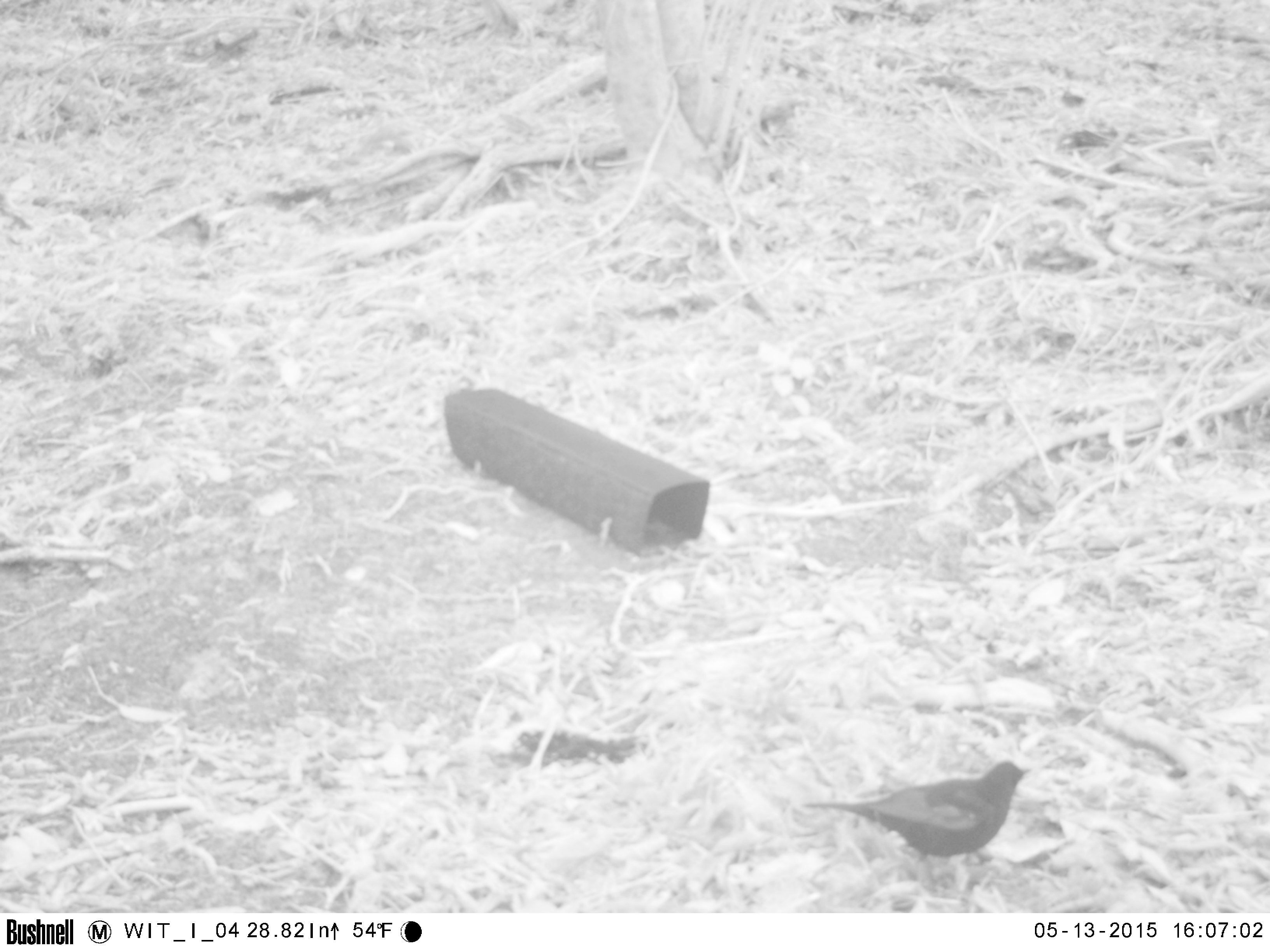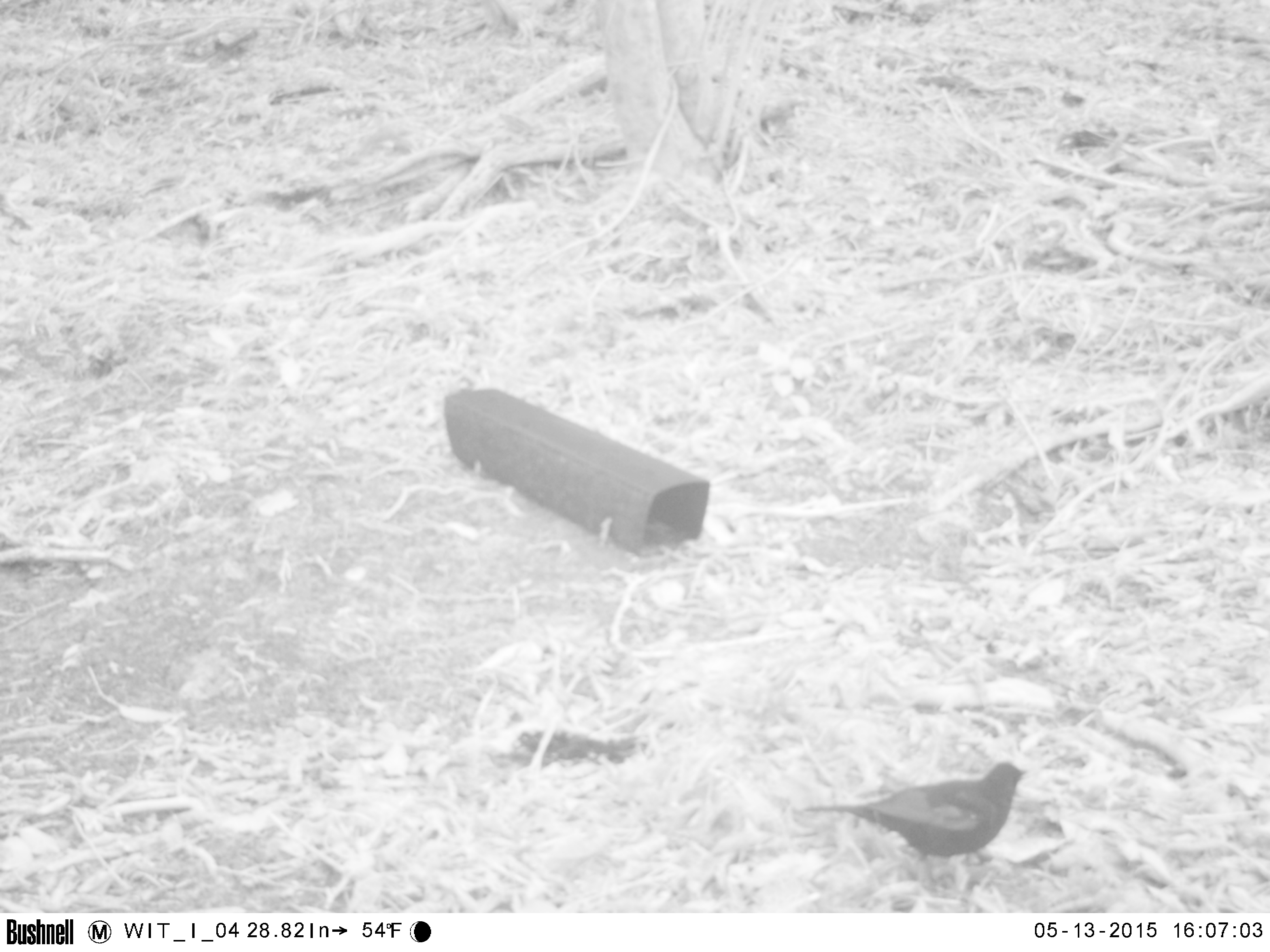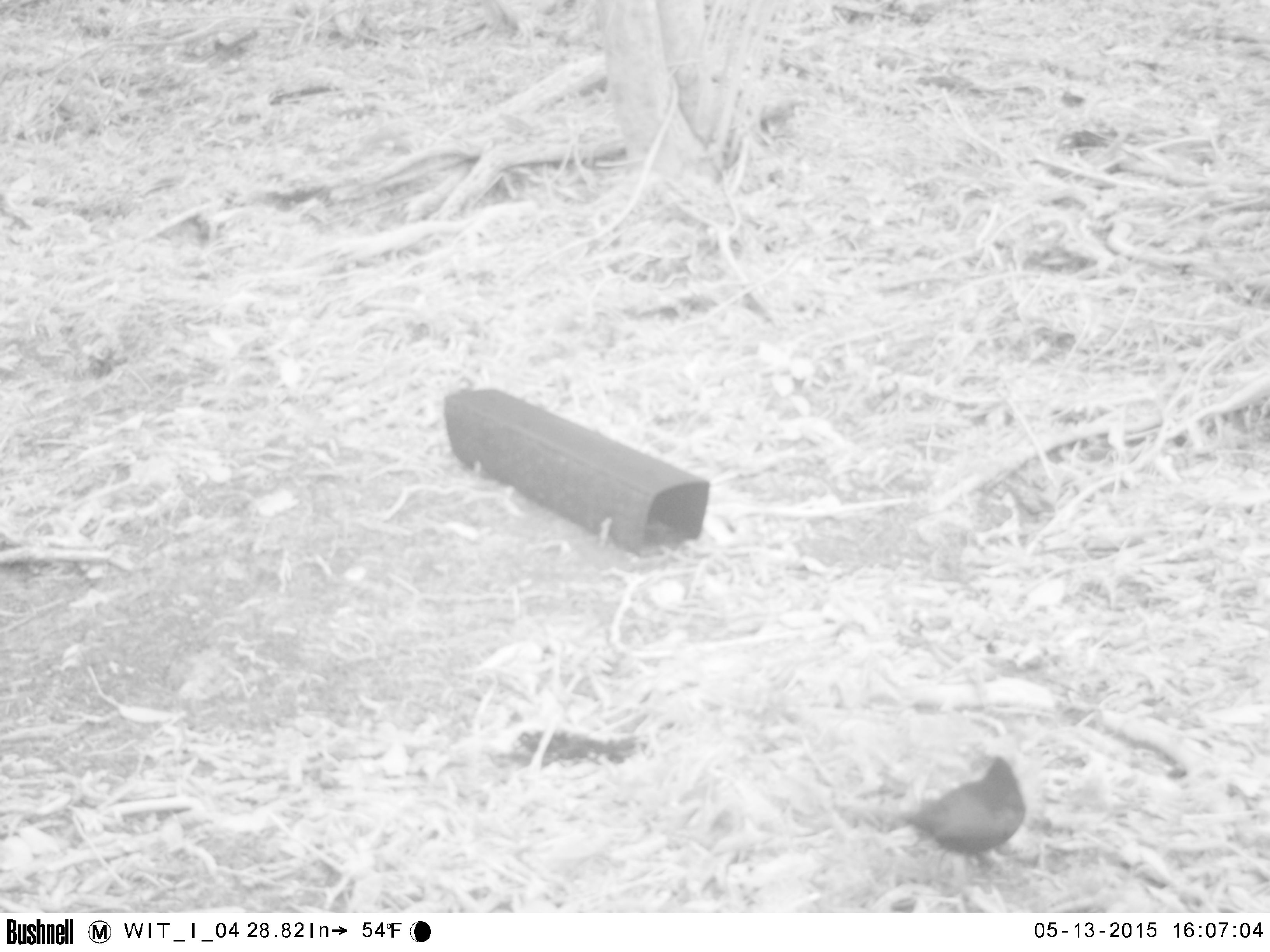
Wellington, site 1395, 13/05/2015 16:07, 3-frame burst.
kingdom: Animalia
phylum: Chordata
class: Aves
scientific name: Aves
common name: bird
Bird (Aves).